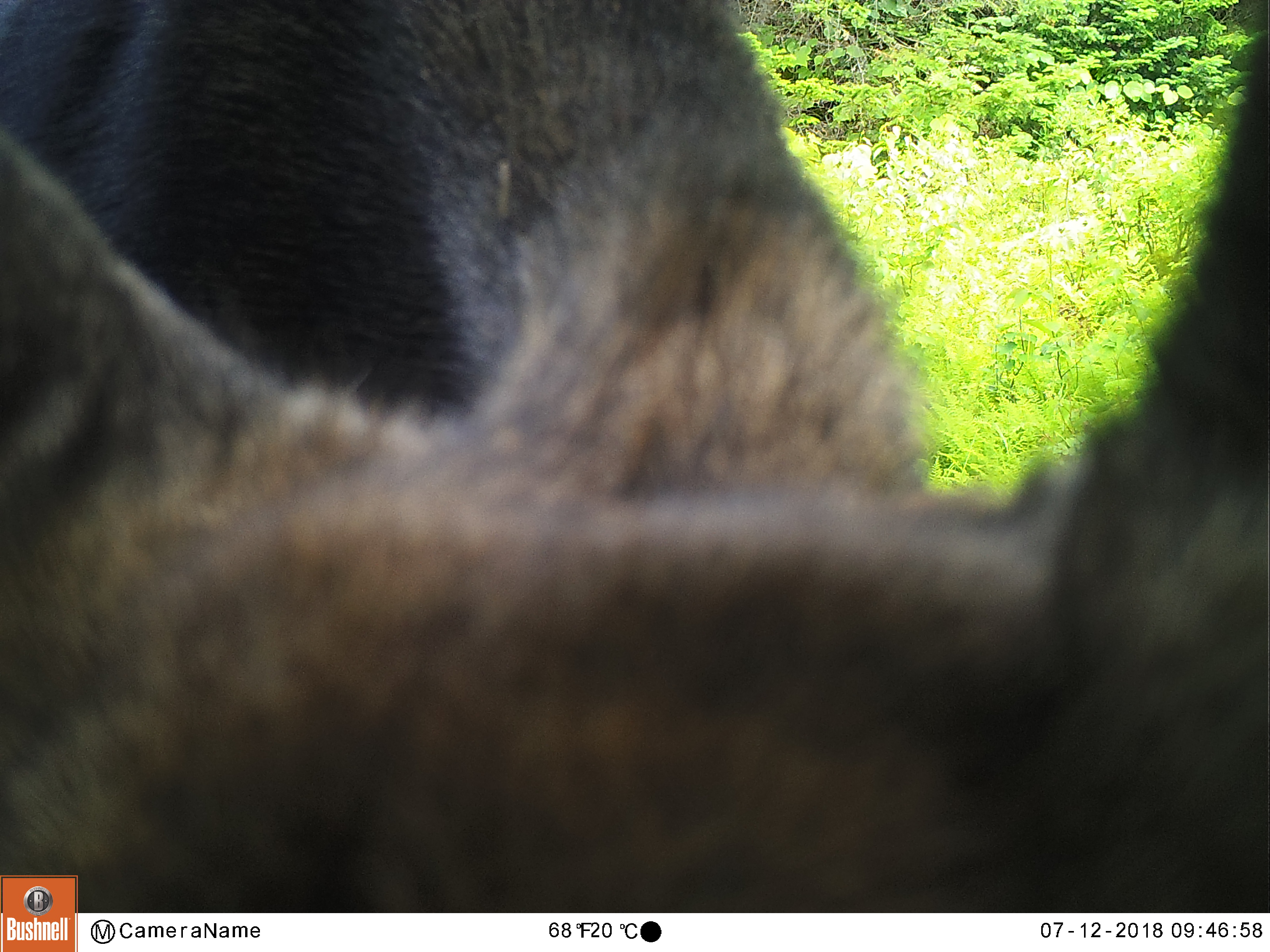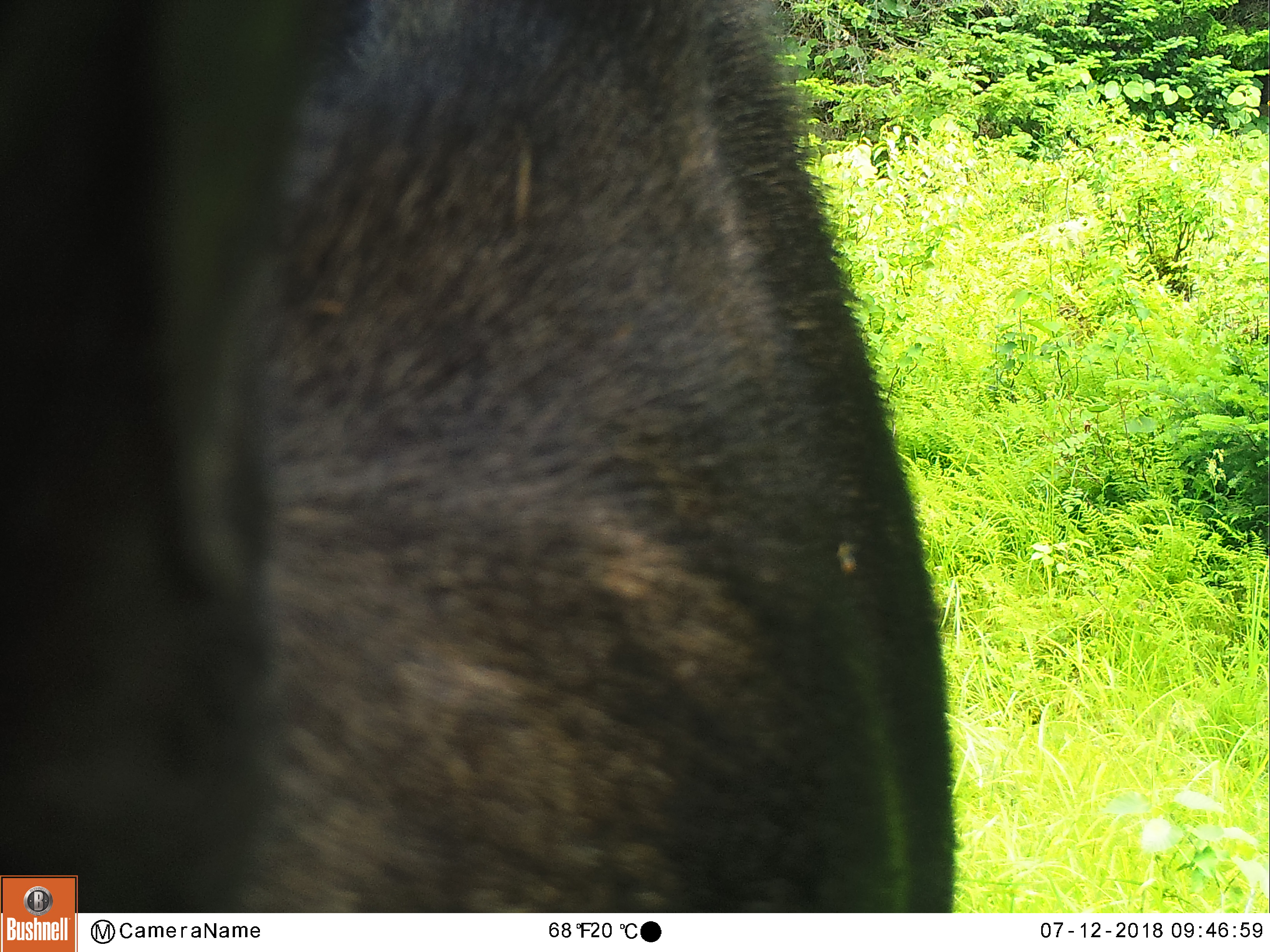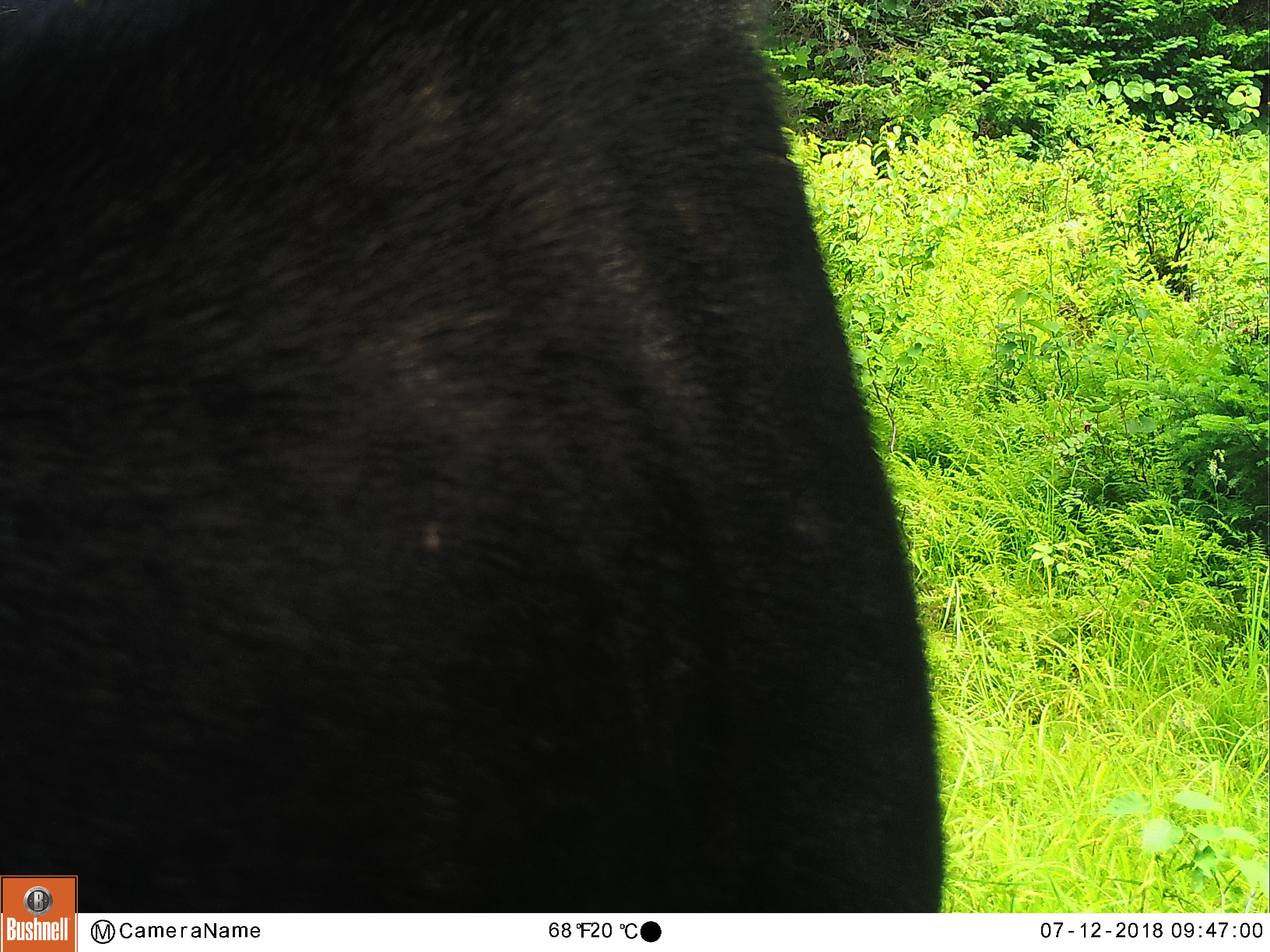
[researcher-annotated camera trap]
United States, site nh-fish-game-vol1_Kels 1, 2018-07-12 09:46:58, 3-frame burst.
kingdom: Animalia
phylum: Chordata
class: Mammalia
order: Artiodactyla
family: Cervidae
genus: Alces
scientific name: Alces alces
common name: moose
Moose (Alces alces).